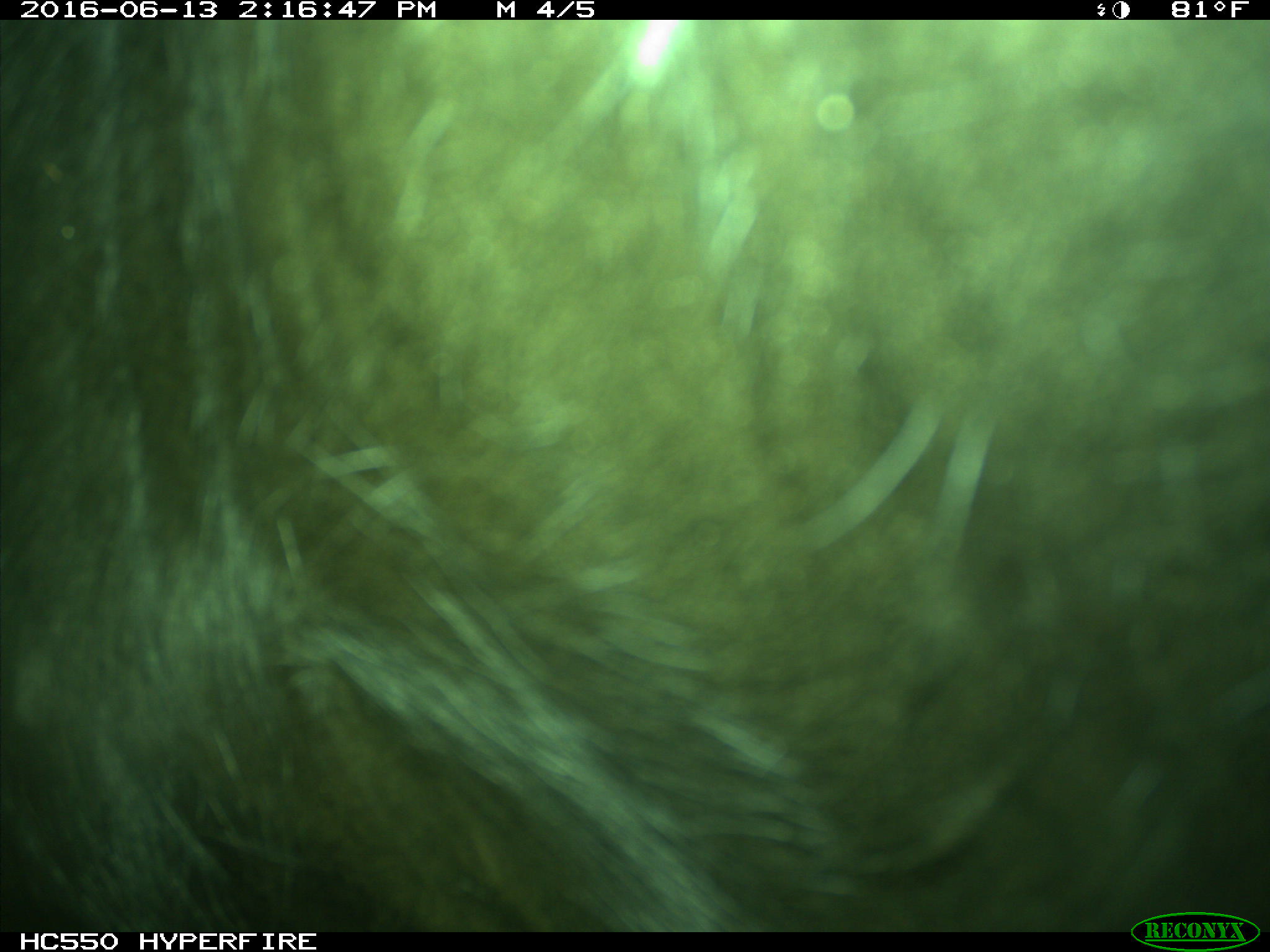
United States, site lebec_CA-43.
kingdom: Animalia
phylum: Chordata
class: Mammalia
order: Artiodactyla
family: Bovidae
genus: Bos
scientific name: Bos taurus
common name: domestic cow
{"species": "Bos taurus (domestic cow)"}